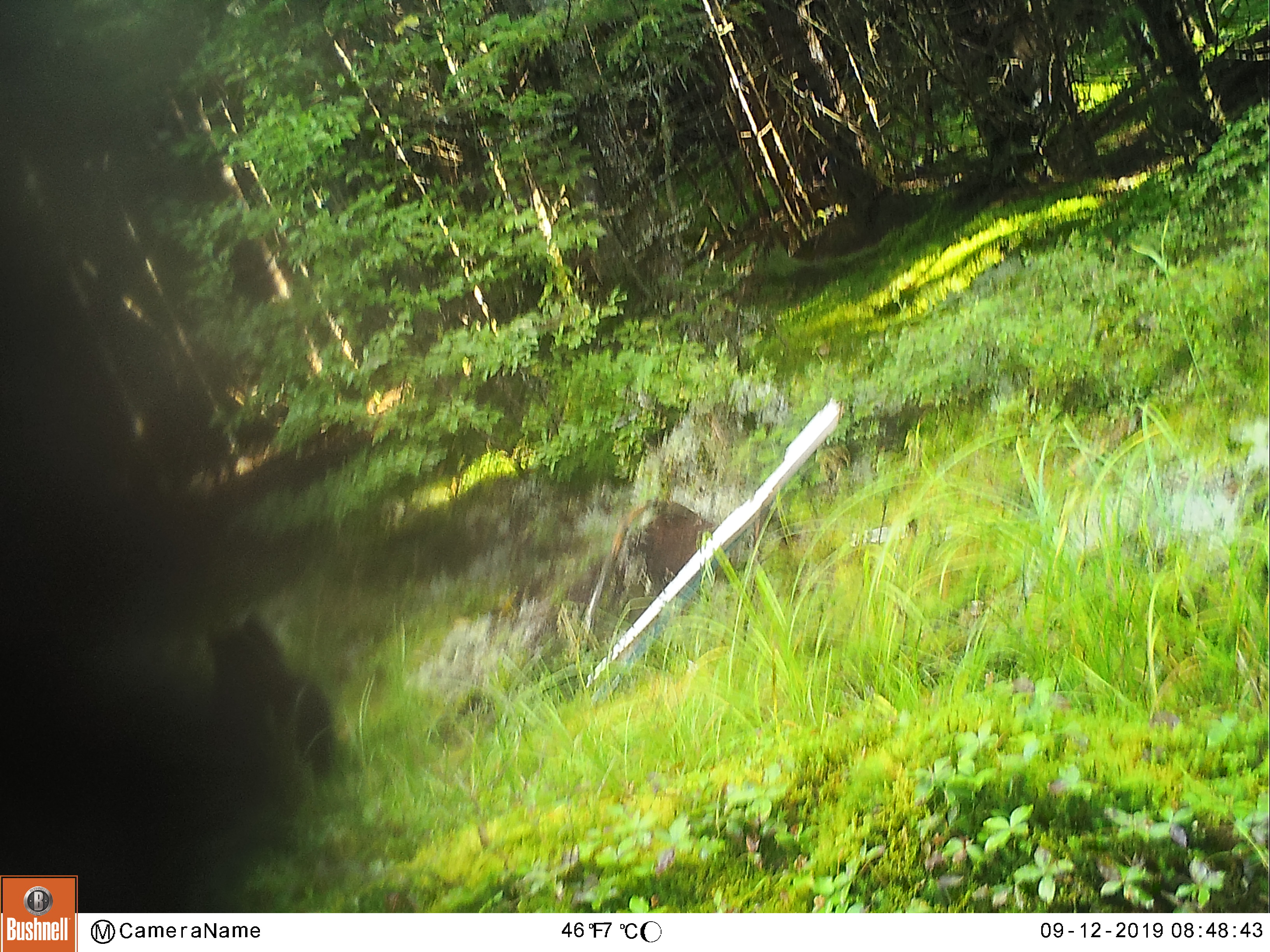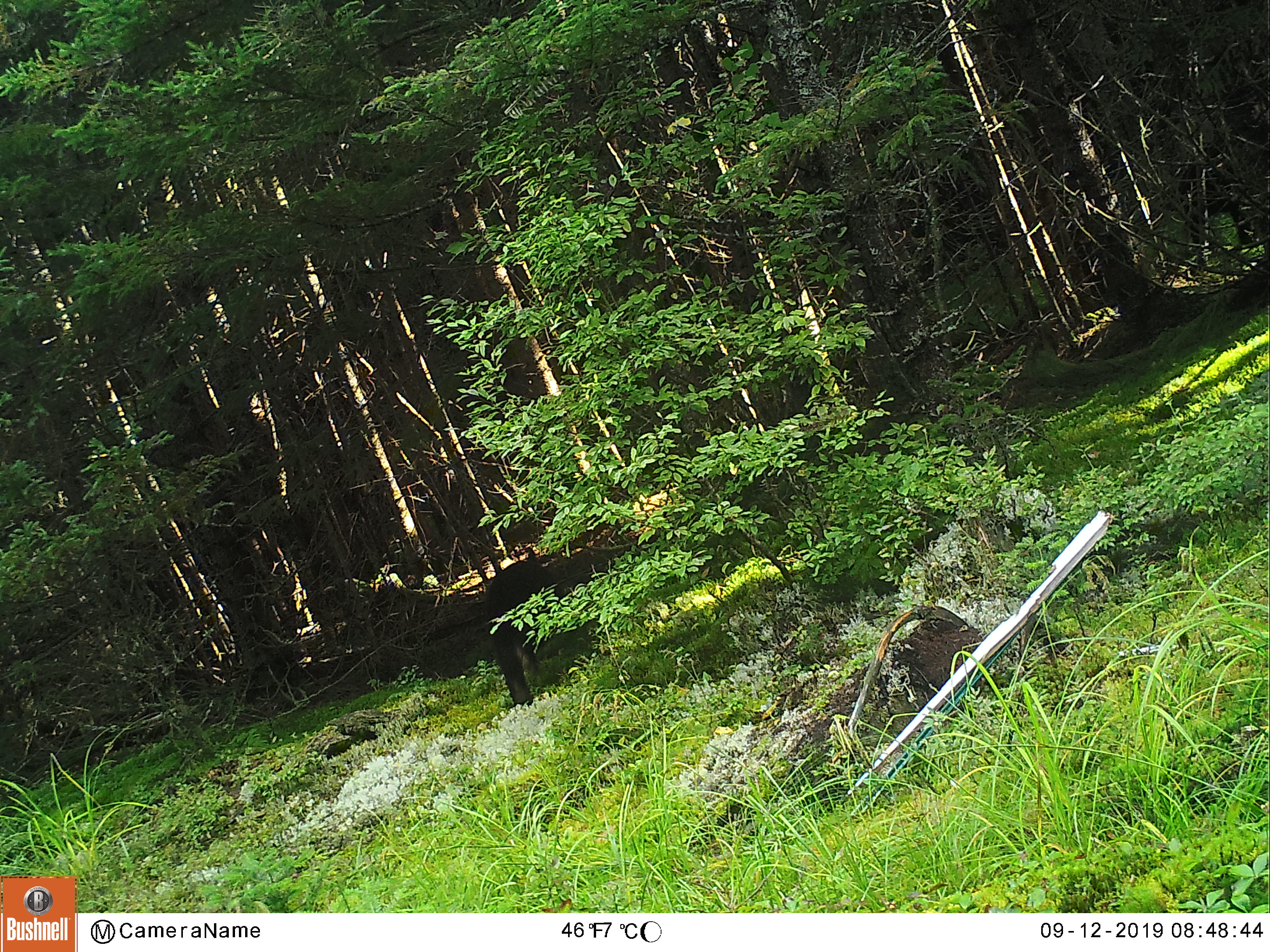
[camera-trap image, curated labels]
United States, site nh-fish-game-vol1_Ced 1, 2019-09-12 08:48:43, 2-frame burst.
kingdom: Animalia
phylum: Chordata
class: Mammalia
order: Carnivora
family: Ursidae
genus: Ursus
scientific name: Ursus americanus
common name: black bear